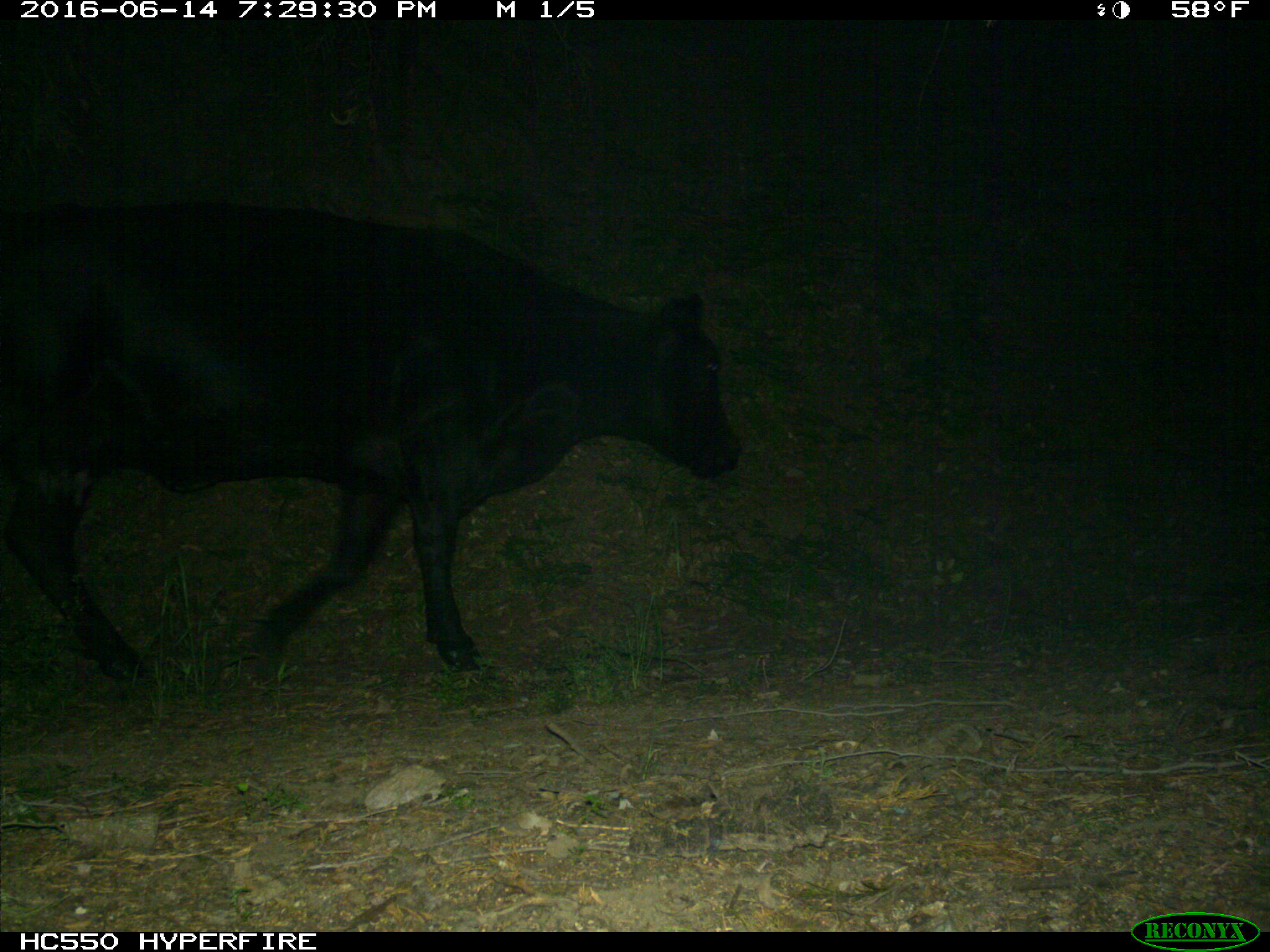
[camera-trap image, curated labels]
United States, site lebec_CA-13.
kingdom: Animalia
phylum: Chordata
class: Mammalia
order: Artiodactyla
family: Bovidae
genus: Bos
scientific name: Bos taurus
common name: domestic cow